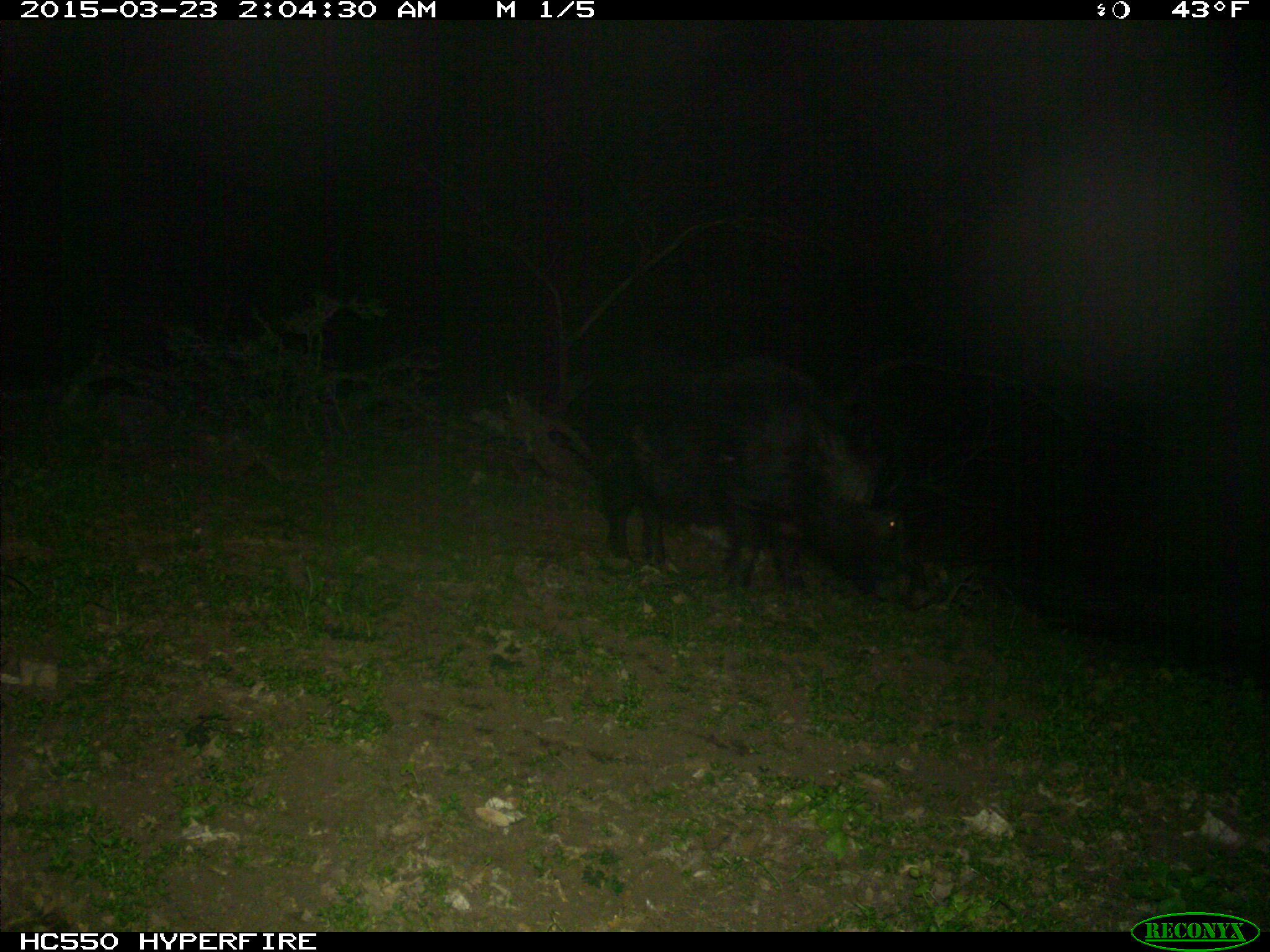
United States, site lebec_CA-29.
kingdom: Animalia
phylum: Chordata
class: Mammalia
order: Artiodactyla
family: Suidae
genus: Sus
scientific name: Sus scrofa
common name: wild boar